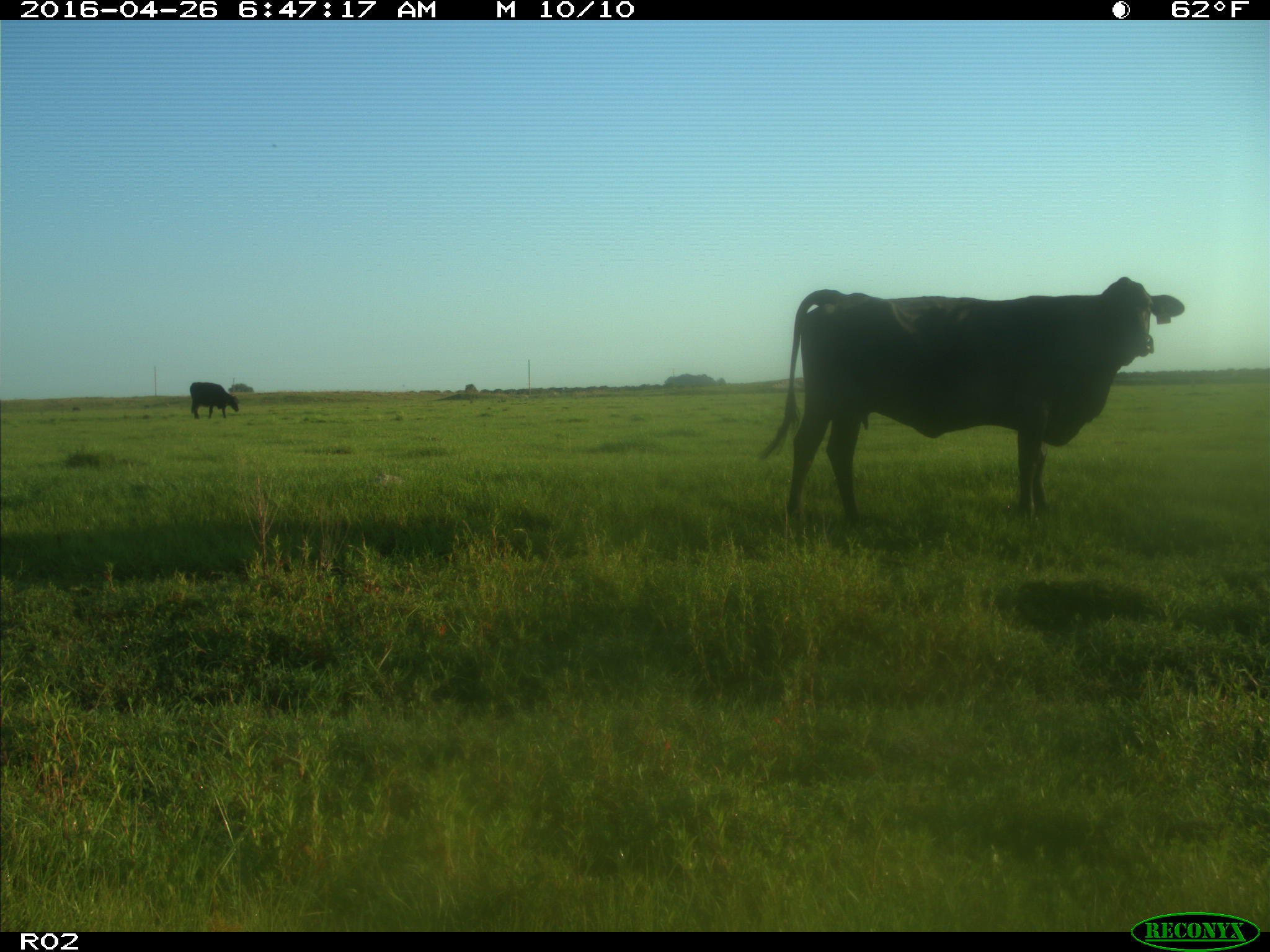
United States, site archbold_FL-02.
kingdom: Animalia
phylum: Chordata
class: Mammalia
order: Artiodactyla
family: Bovidae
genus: Bos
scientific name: Bos taurus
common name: domestic cow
Bos taurus (domestic cow).